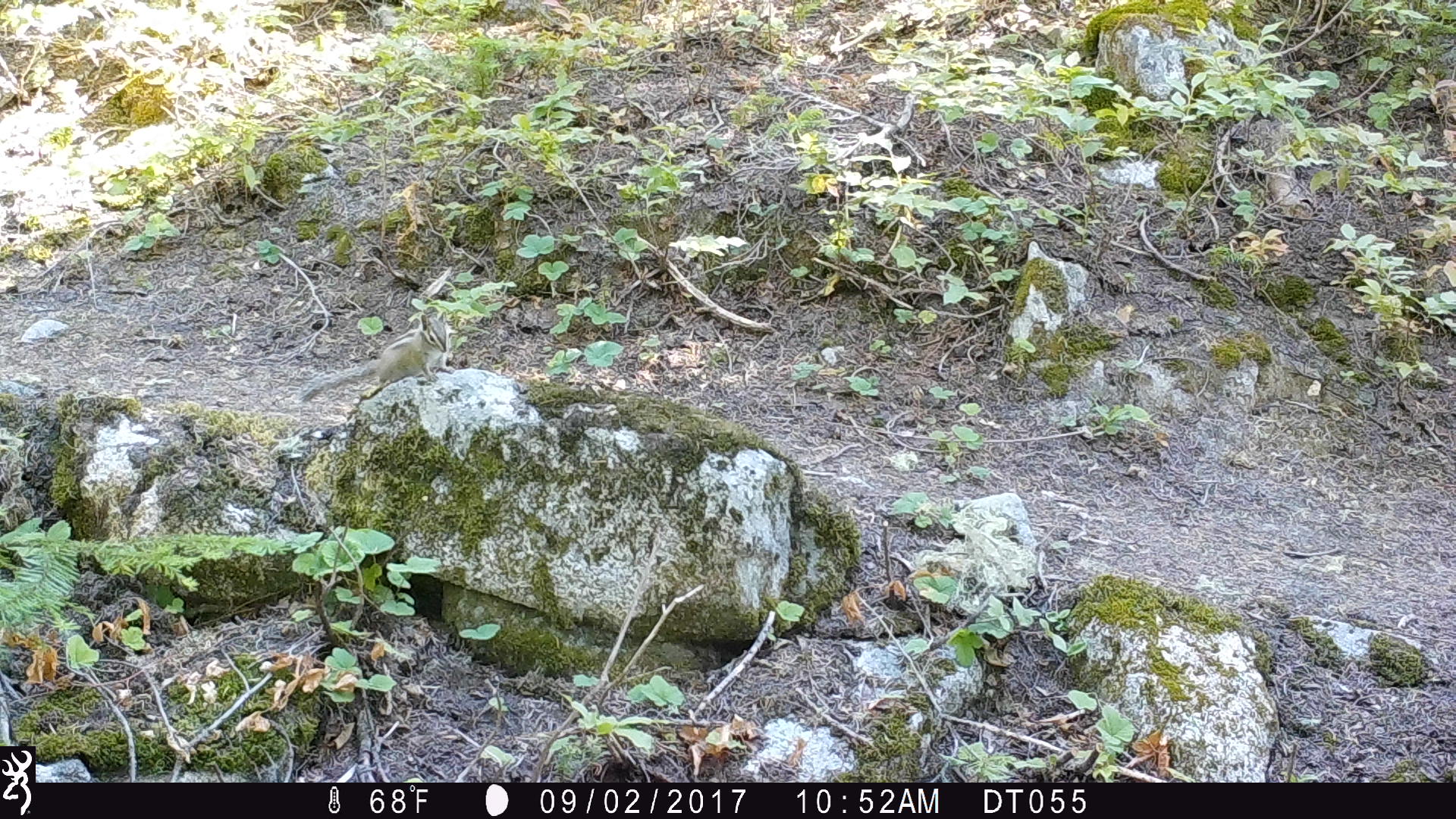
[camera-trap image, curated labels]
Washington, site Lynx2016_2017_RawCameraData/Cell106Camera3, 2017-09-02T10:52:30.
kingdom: Animalia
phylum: Chordata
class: Mammalia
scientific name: Mammalia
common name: small mammal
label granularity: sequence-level